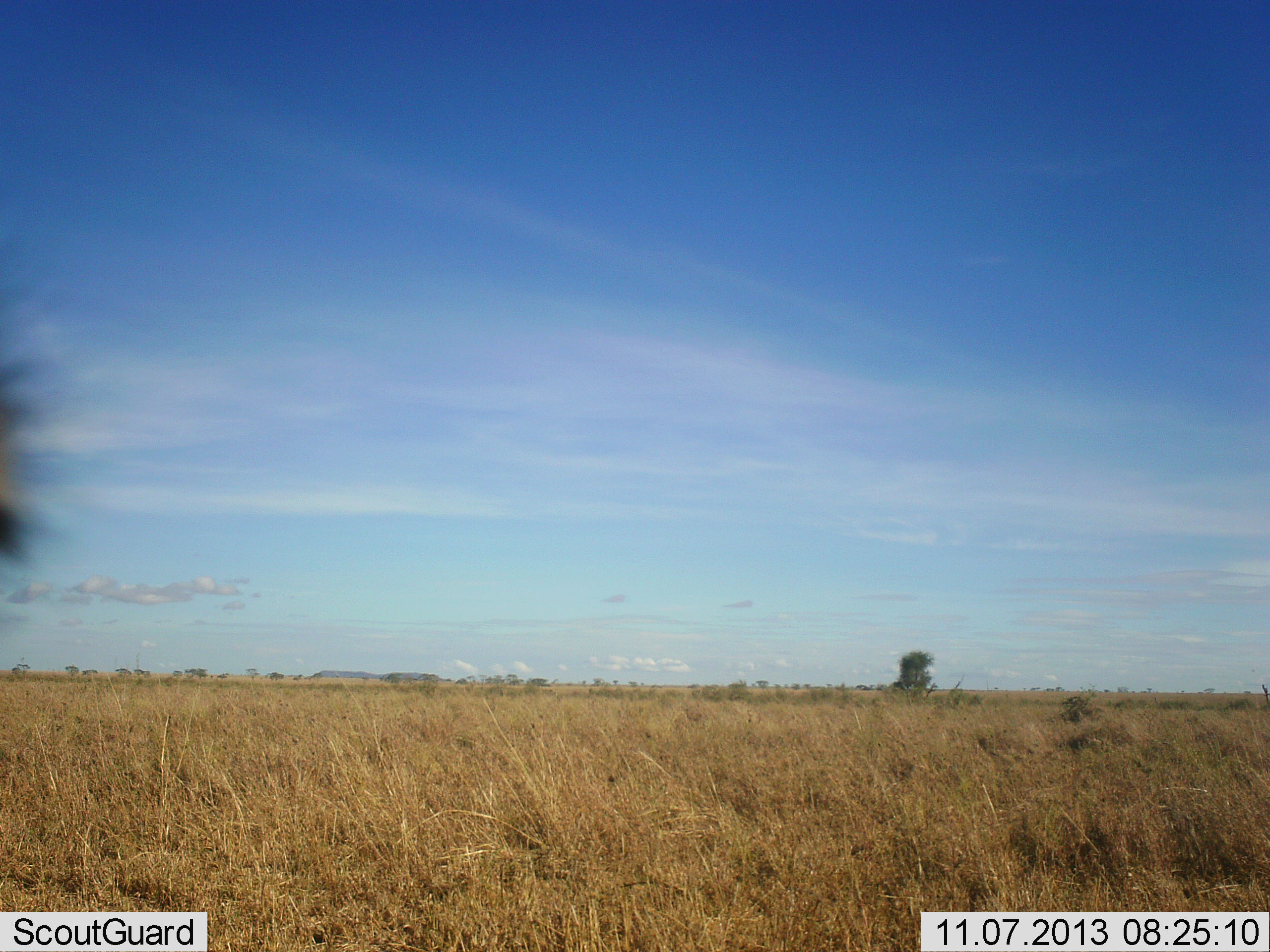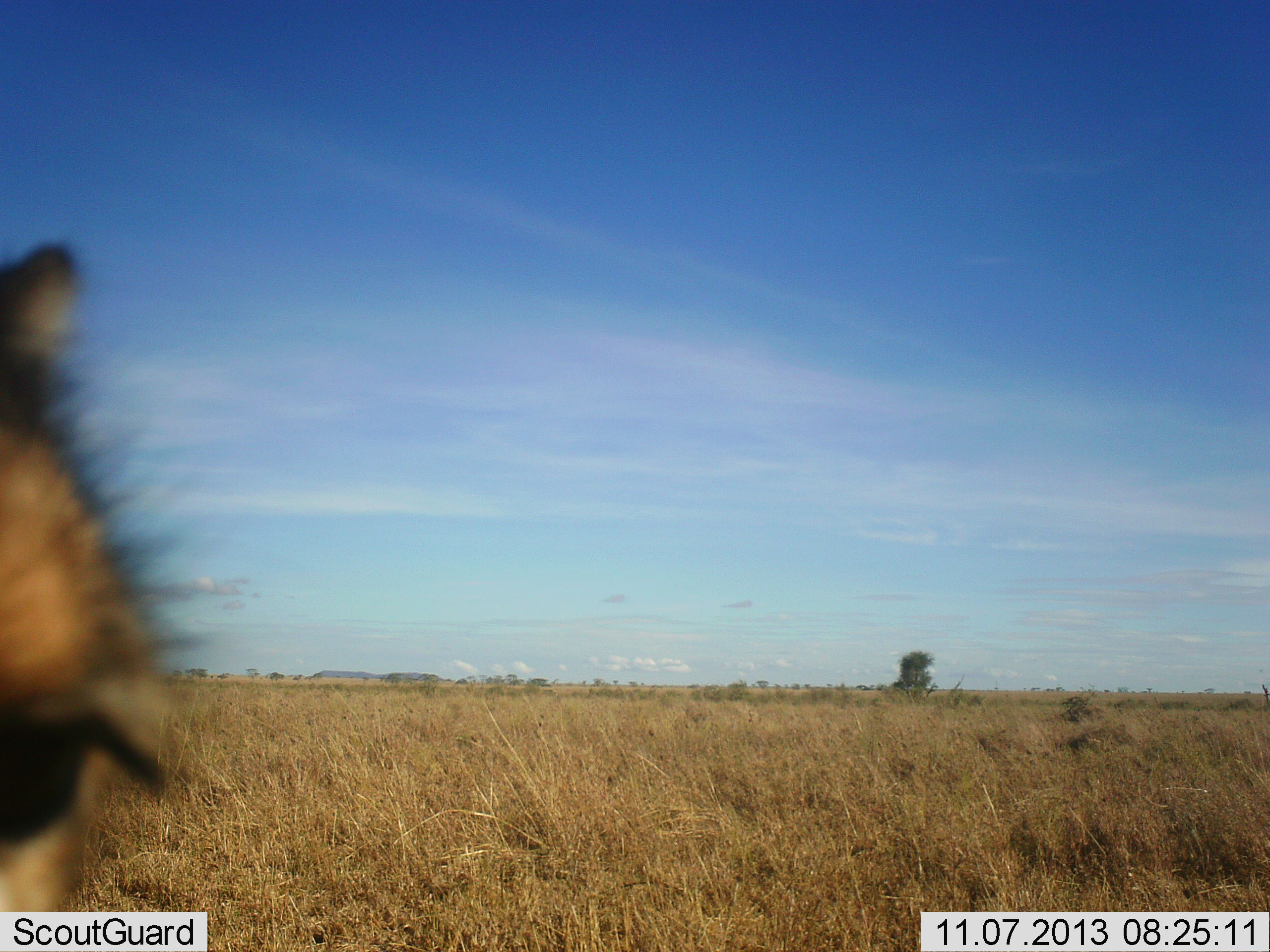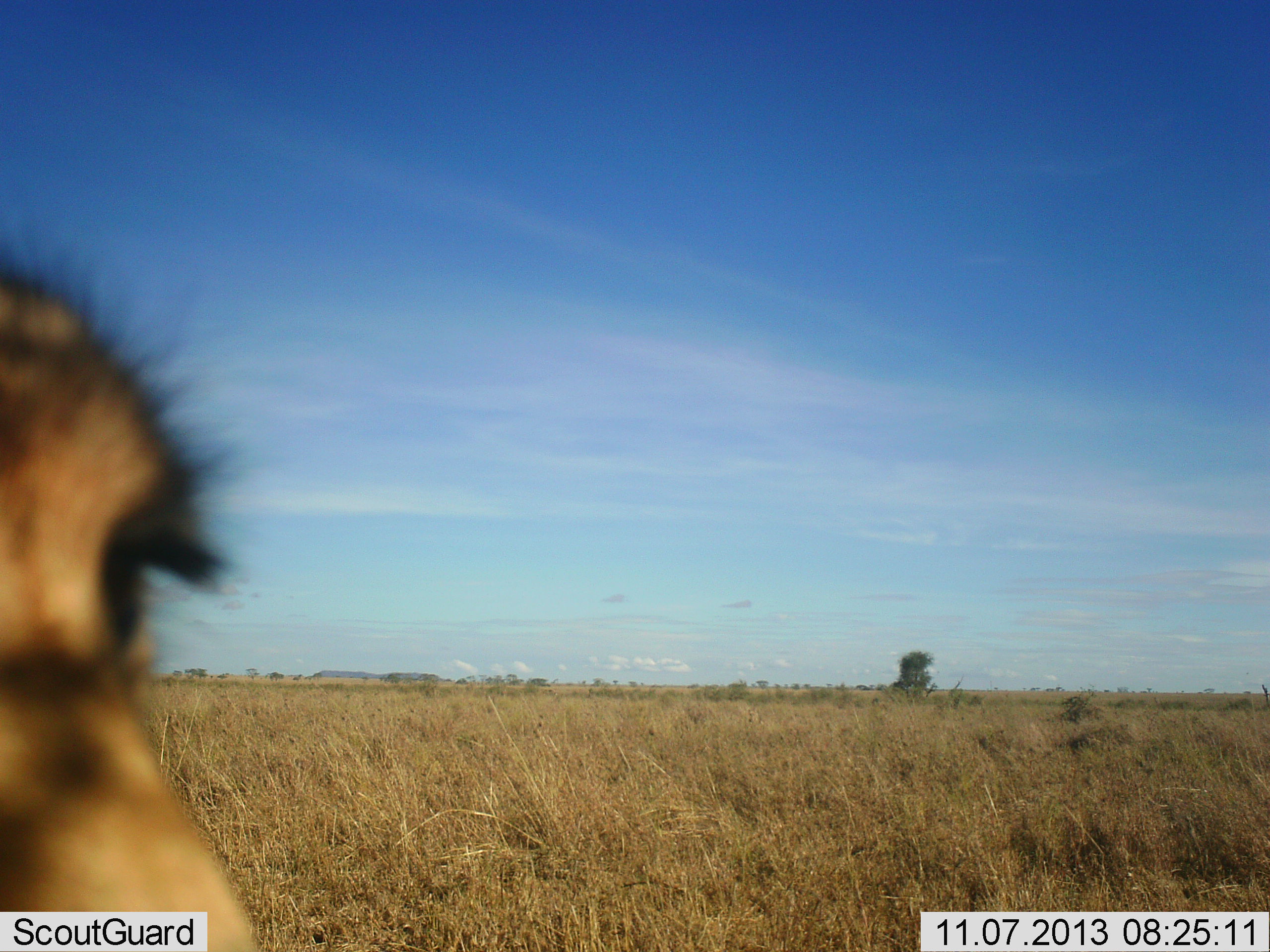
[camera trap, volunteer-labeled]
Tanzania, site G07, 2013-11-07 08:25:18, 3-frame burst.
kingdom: Animalia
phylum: Chordata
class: Mammalia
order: Carnivora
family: Felidae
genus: Acinonyx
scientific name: Acinonyx jubatus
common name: cheetah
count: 1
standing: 64%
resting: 7%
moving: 21%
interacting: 7%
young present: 0%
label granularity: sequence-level